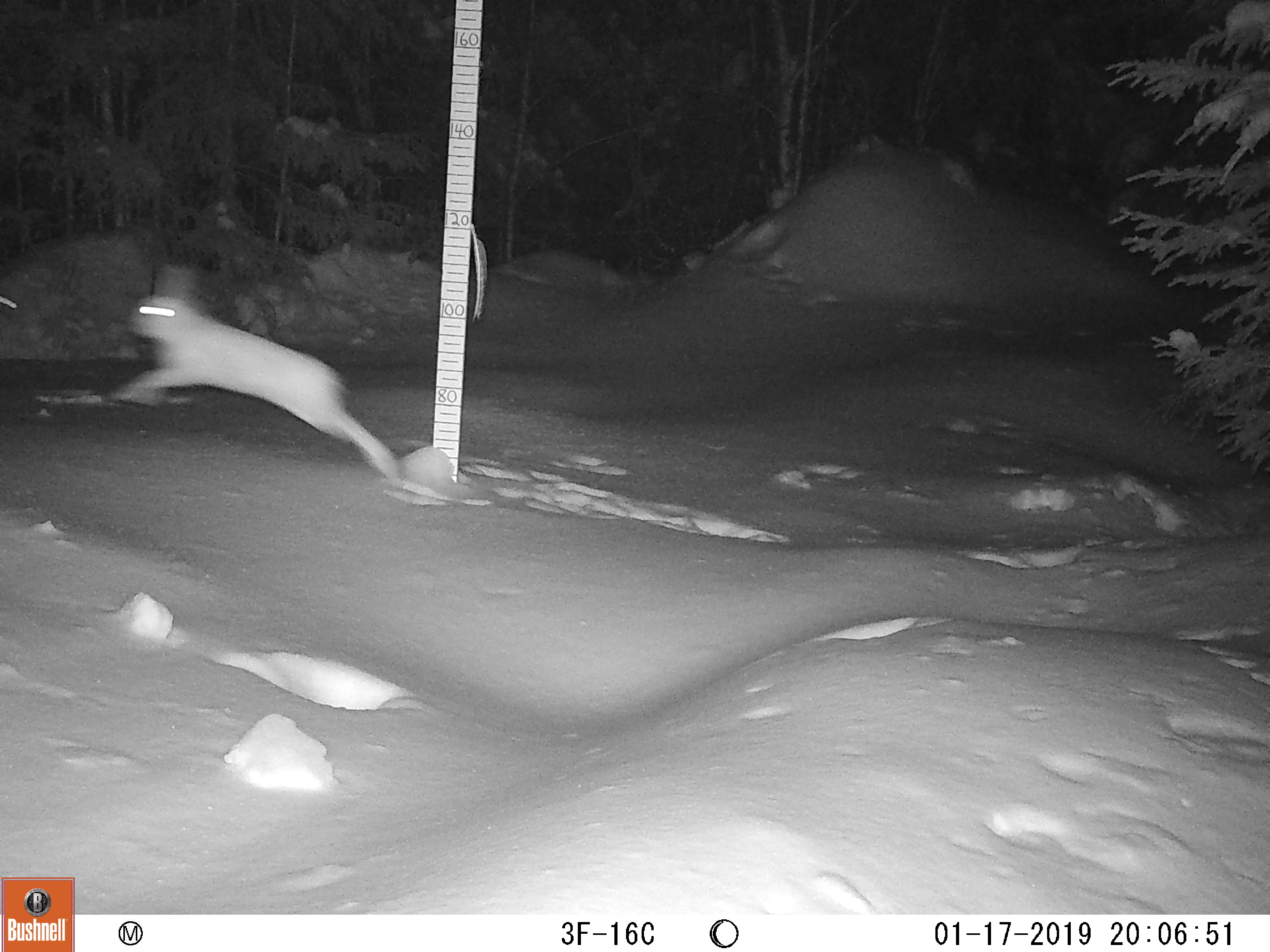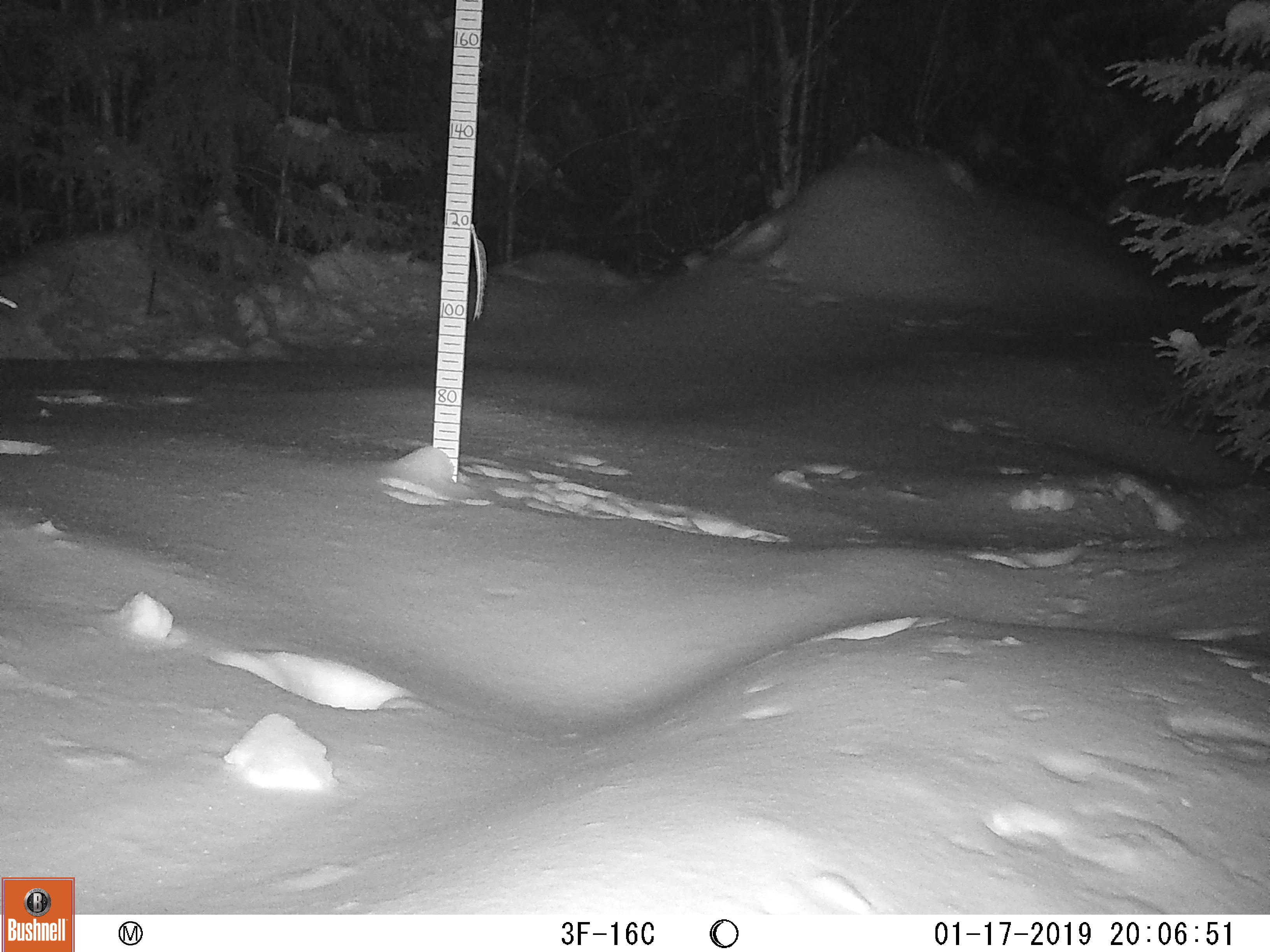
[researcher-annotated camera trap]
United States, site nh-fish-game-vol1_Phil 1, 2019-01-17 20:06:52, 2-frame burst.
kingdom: Animalia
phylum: Chordata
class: Mammalia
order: Lagomorpha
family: Leporidae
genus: Lepus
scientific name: Lepus americanus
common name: snowshoe hare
Snowshoe hare (Lepus americanus).